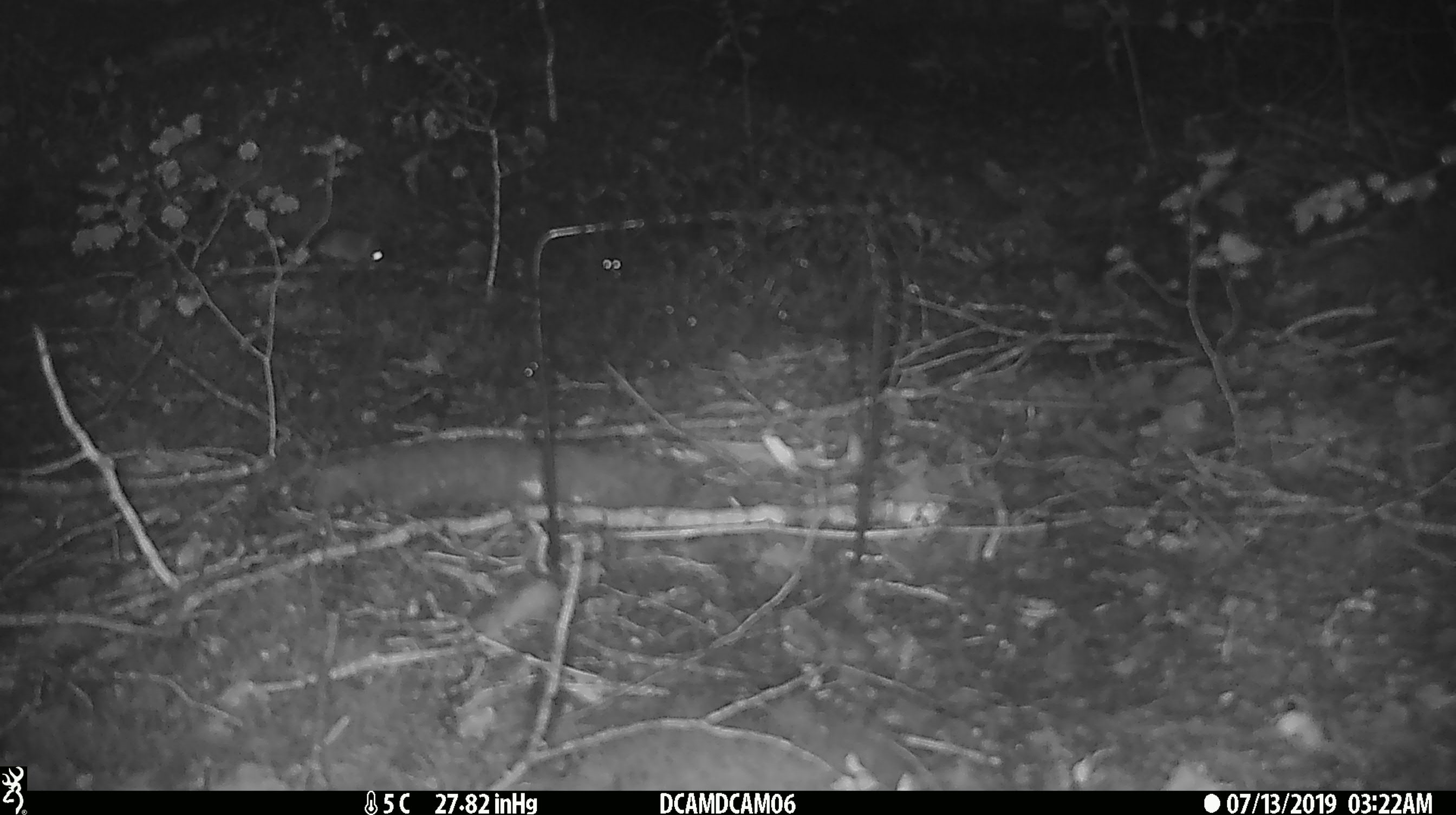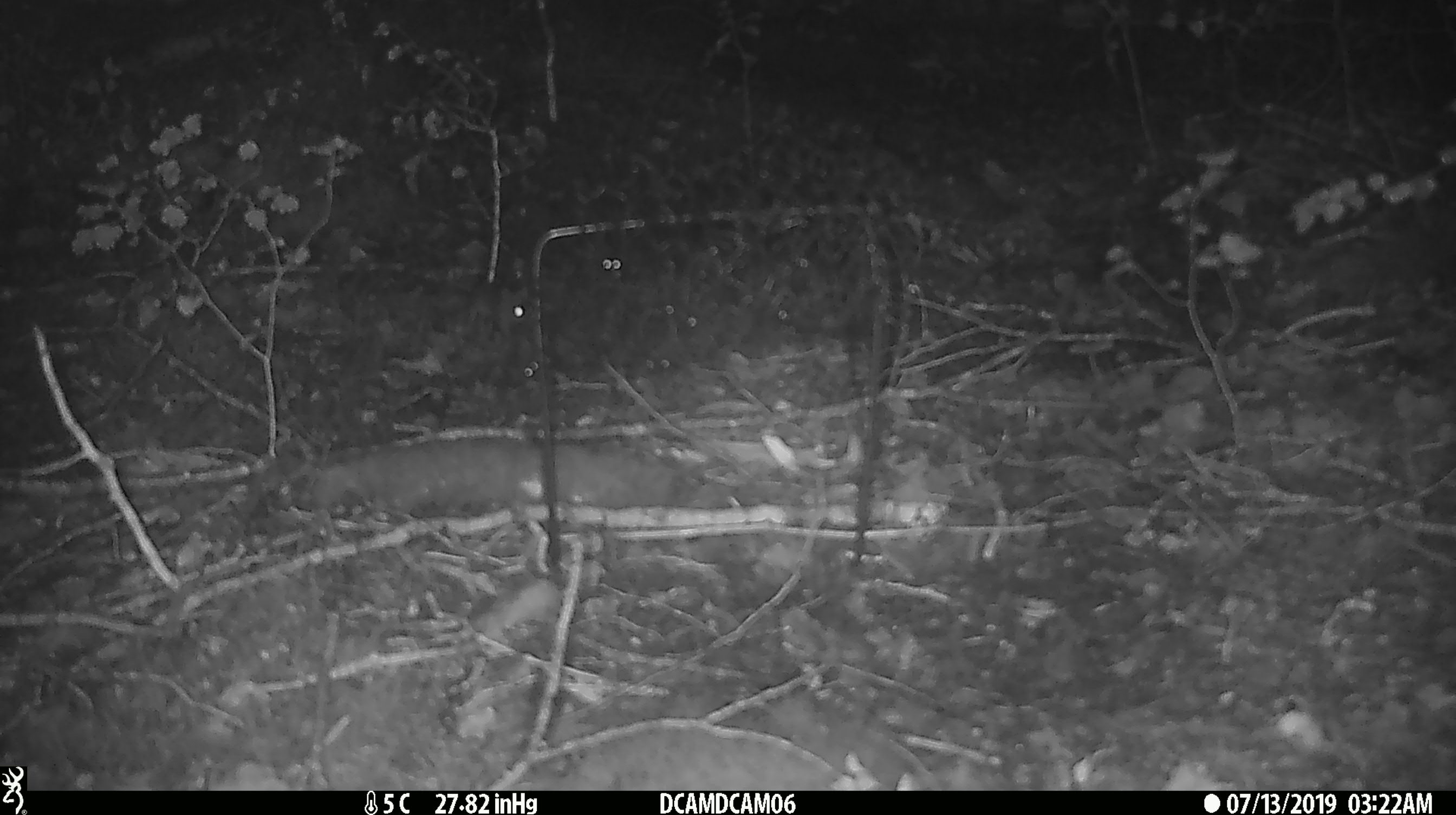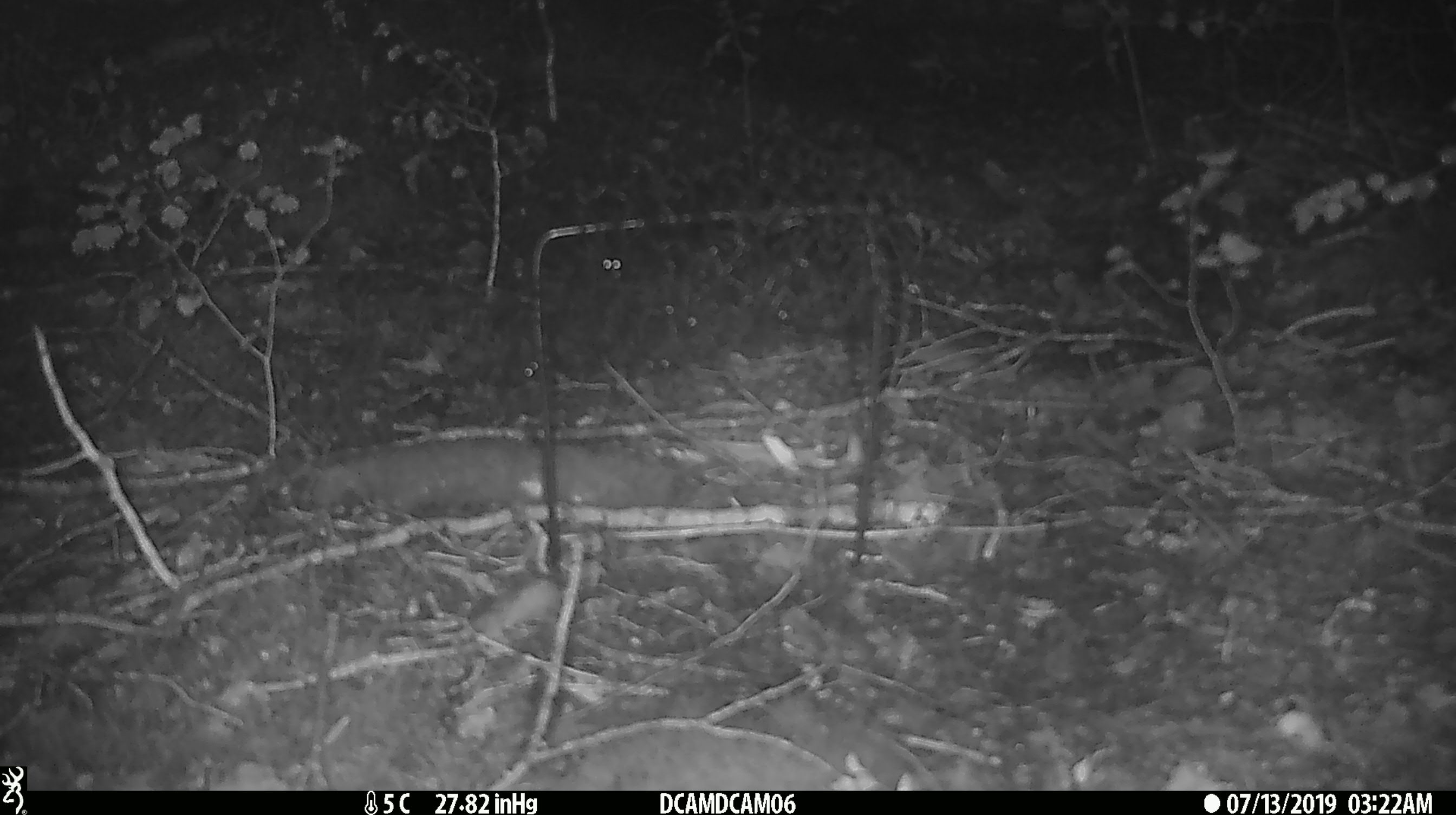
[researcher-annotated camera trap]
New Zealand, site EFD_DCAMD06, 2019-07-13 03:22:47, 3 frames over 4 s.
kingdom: Animalia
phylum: Chordata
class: Mammalia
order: Rodentia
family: Muridae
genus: Mus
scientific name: Mus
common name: mouse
Mouse (Mus).